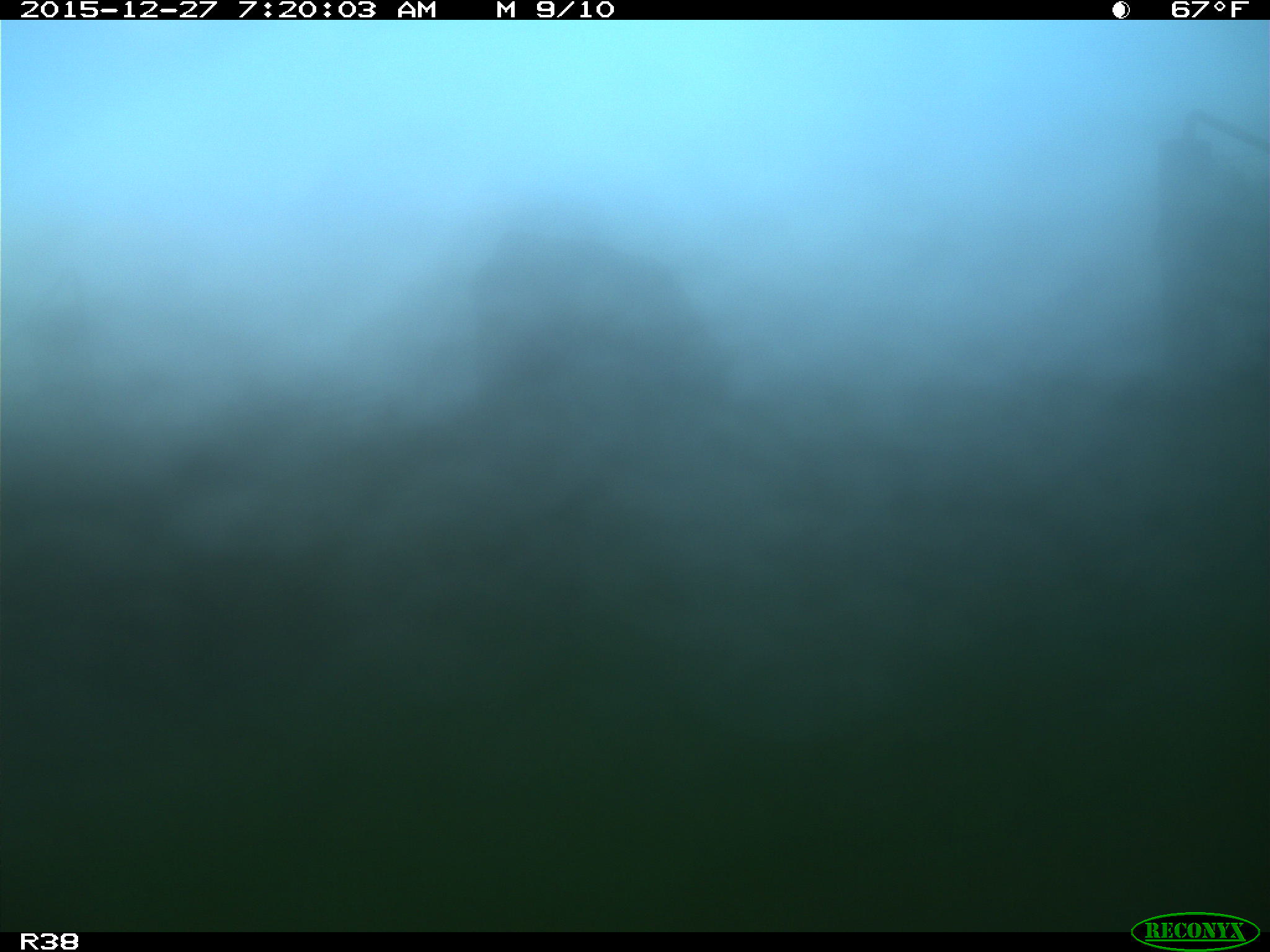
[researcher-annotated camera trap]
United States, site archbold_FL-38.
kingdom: Animalia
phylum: Chordata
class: Mammalia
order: Artiodactyla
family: Bovidae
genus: Bos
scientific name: Bos taurus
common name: domestic cow